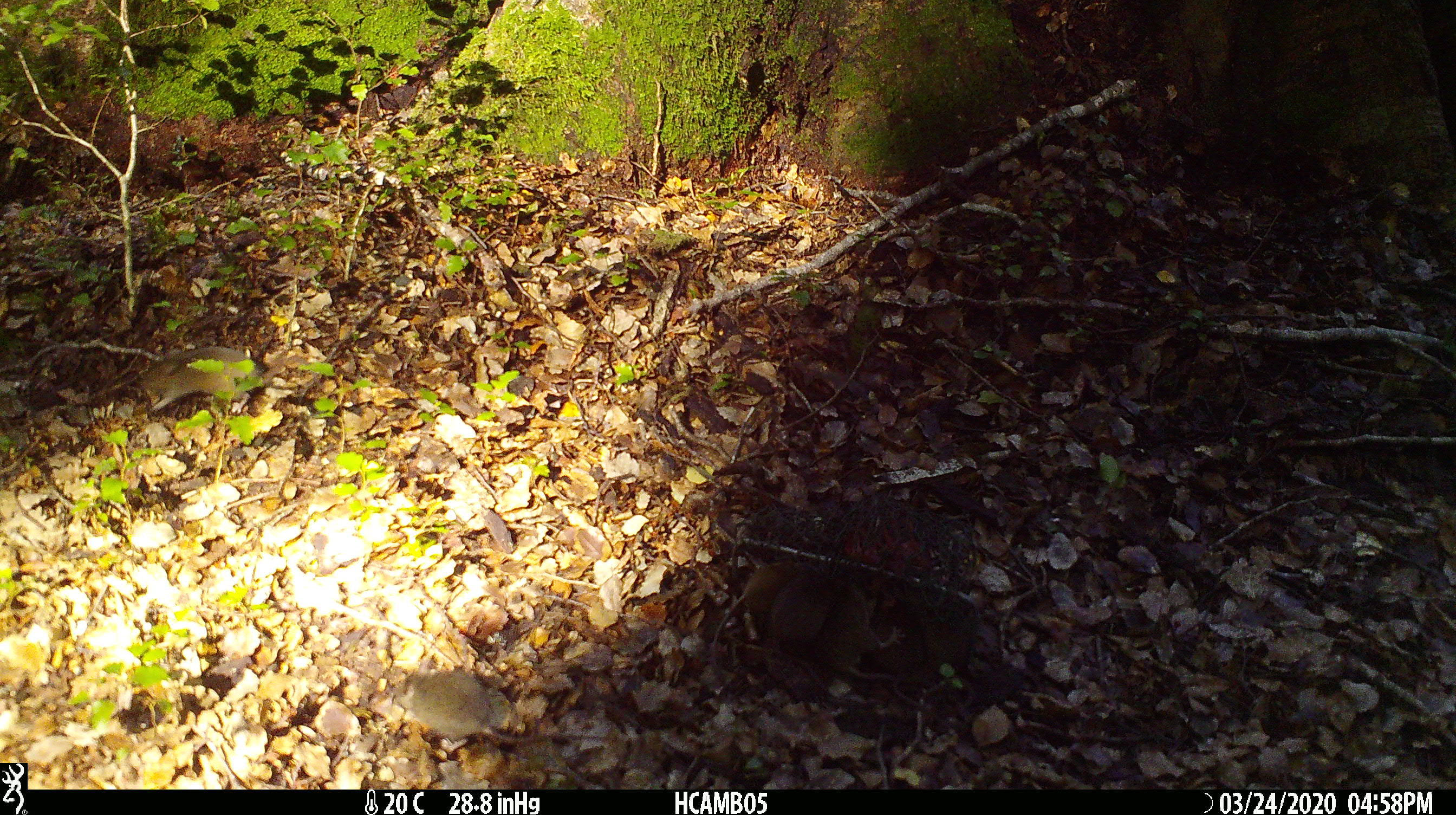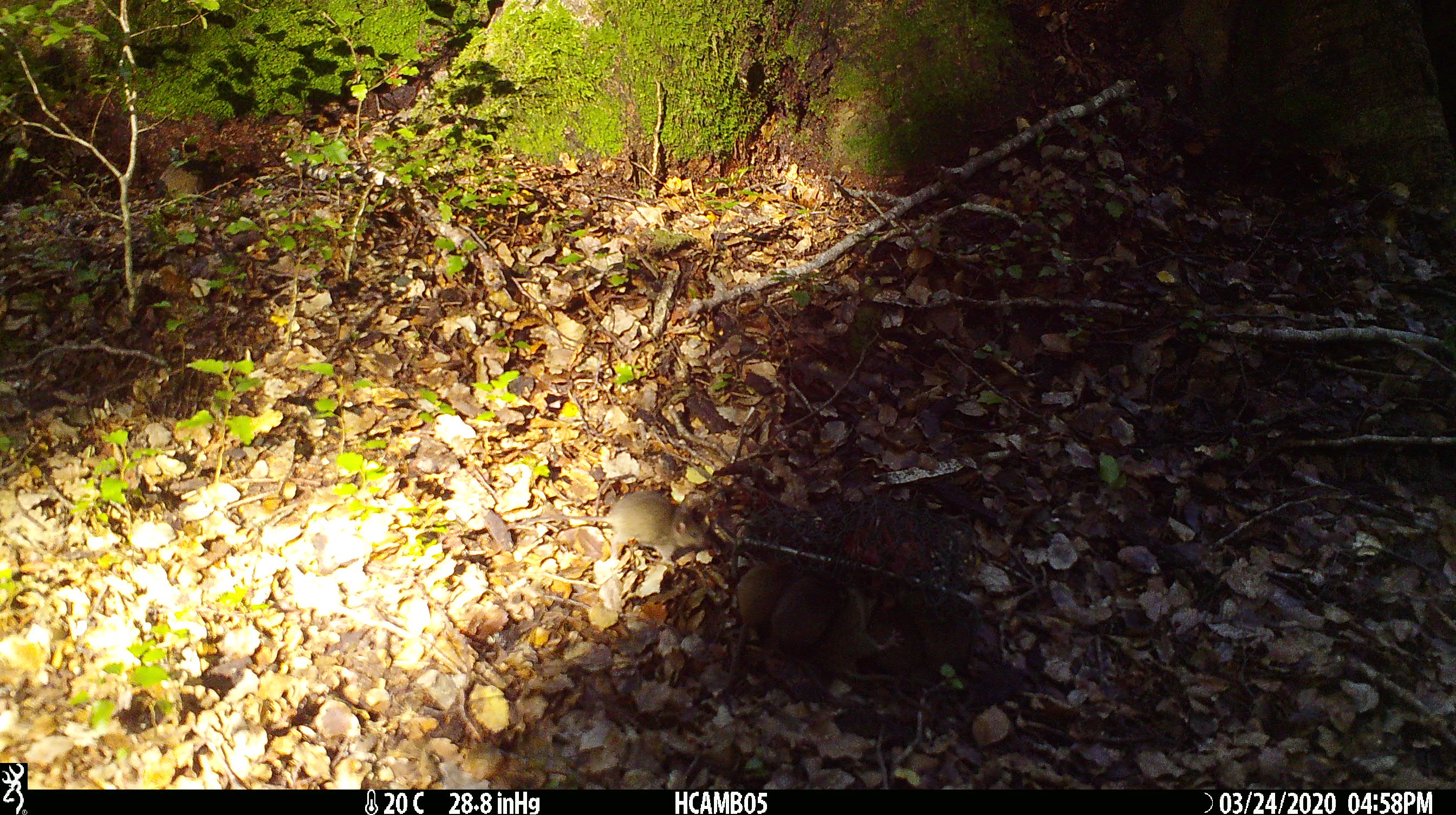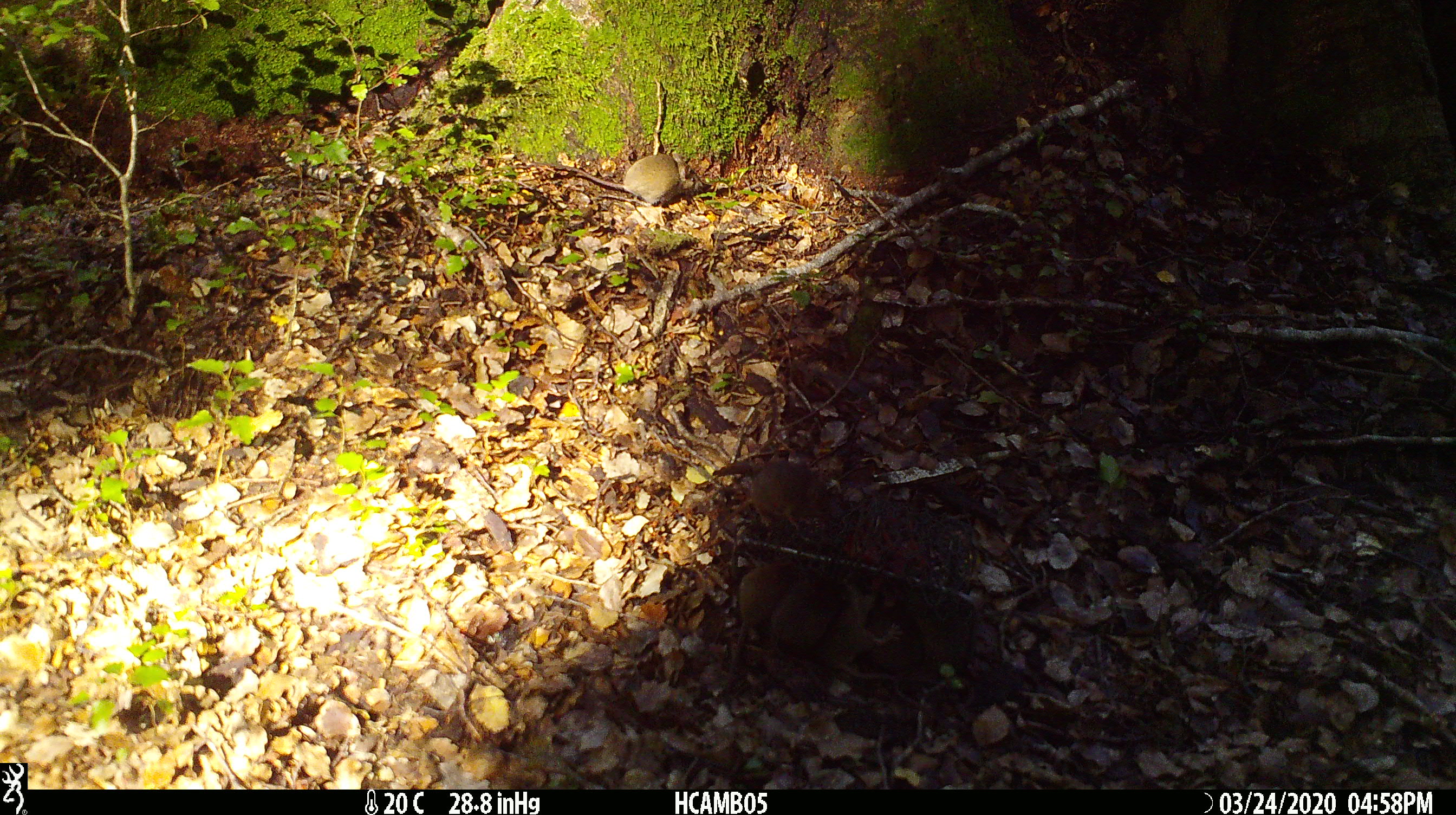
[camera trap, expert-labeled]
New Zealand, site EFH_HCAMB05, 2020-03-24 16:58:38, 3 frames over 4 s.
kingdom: Animalia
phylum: Chordata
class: Mammalia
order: Rodentia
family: Muridae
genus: Mus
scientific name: Mus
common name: mouse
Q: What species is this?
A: Mouse (Mus).